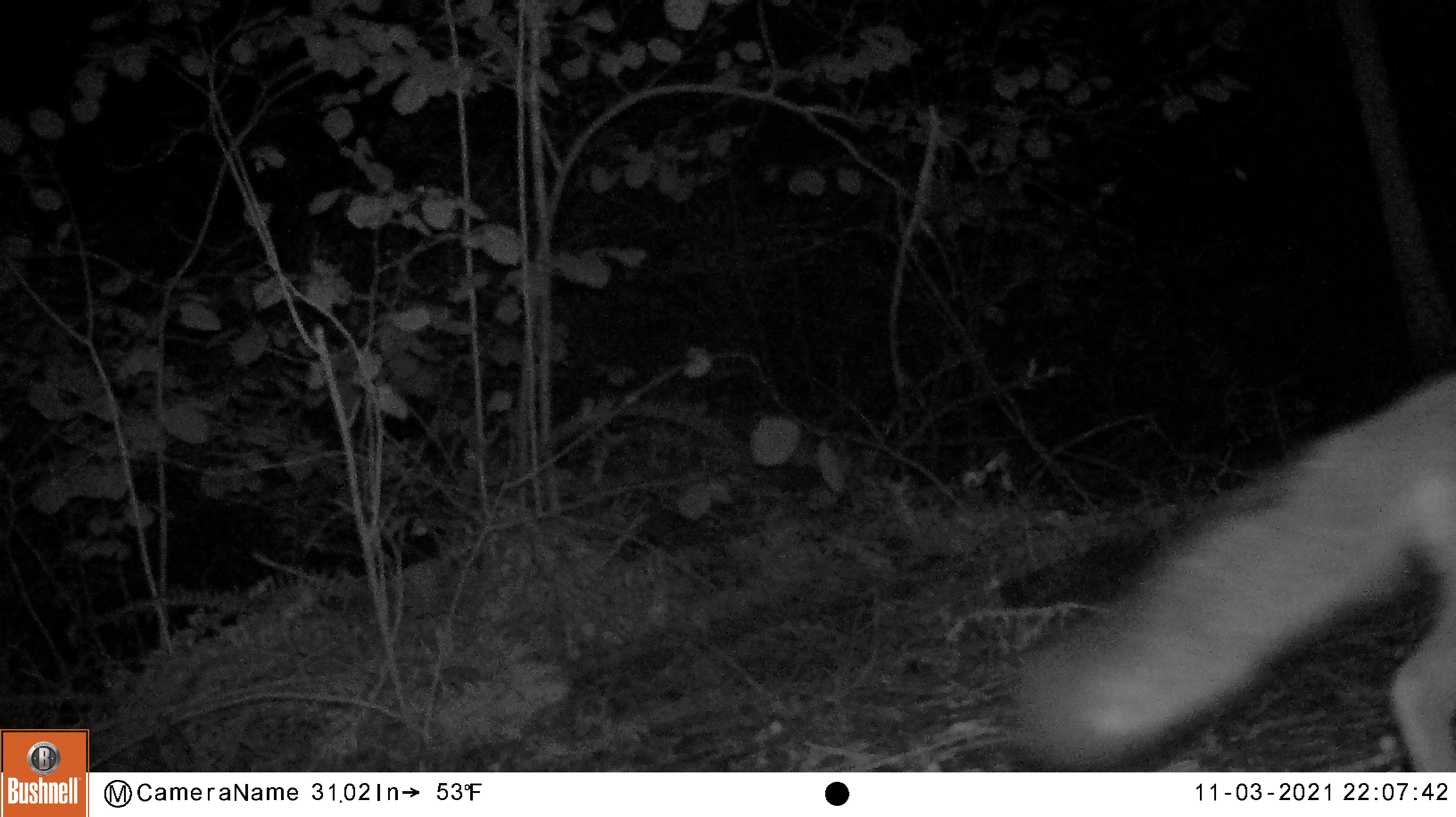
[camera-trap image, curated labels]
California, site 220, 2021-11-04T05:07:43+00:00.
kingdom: Animalia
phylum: Chordata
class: Mammalia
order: Carnivora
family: Canidae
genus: Urocyon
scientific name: Urocyon cinereoargenteus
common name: gray fox